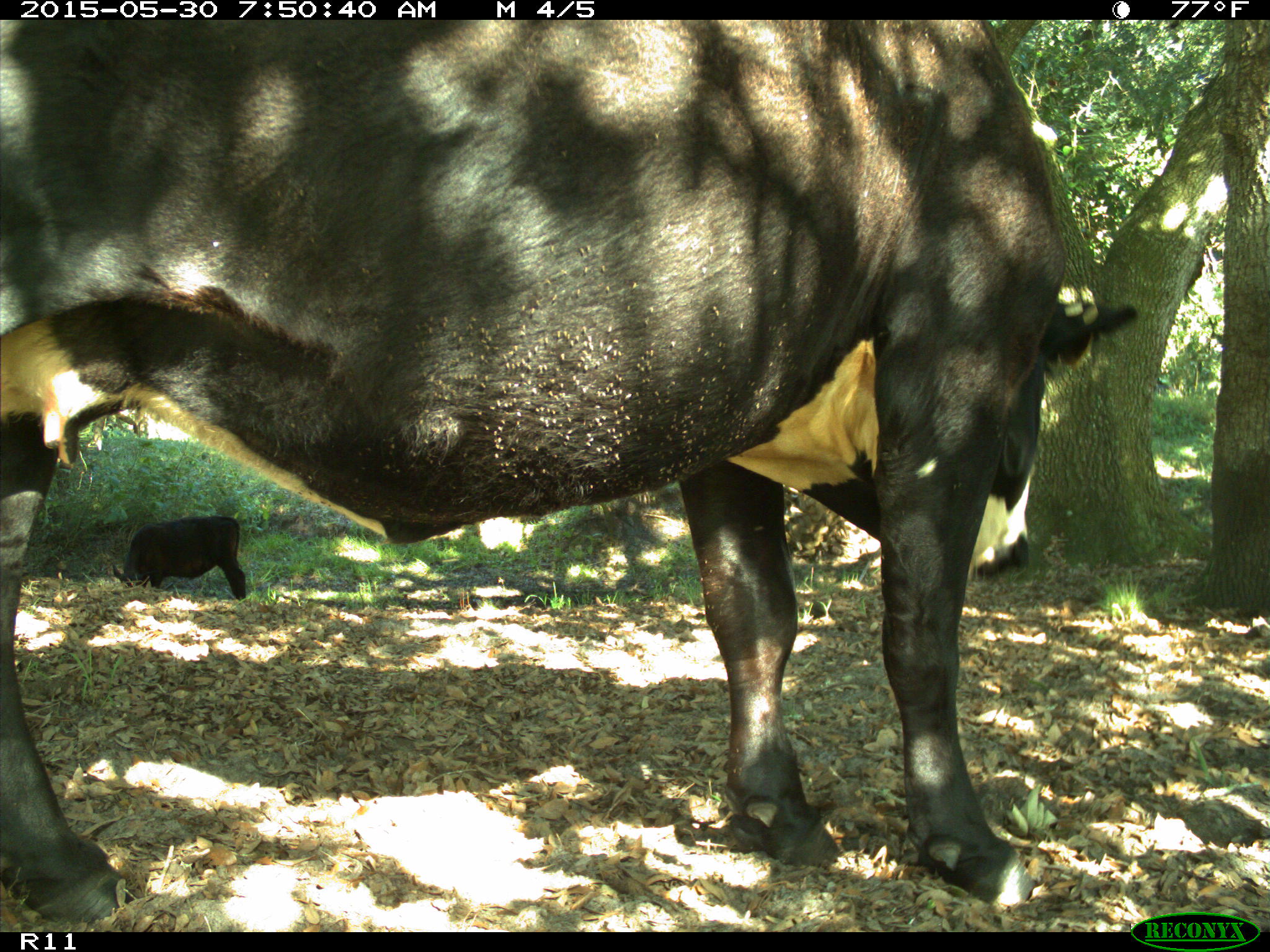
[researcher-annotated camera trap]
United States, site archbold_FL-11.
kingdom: Animalia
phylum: Chordata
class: Mammalia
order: Artiodactyla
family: Bovidae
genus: Bos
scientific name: Bos taurus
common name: domestic cow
Bos taurus (domestic cow).